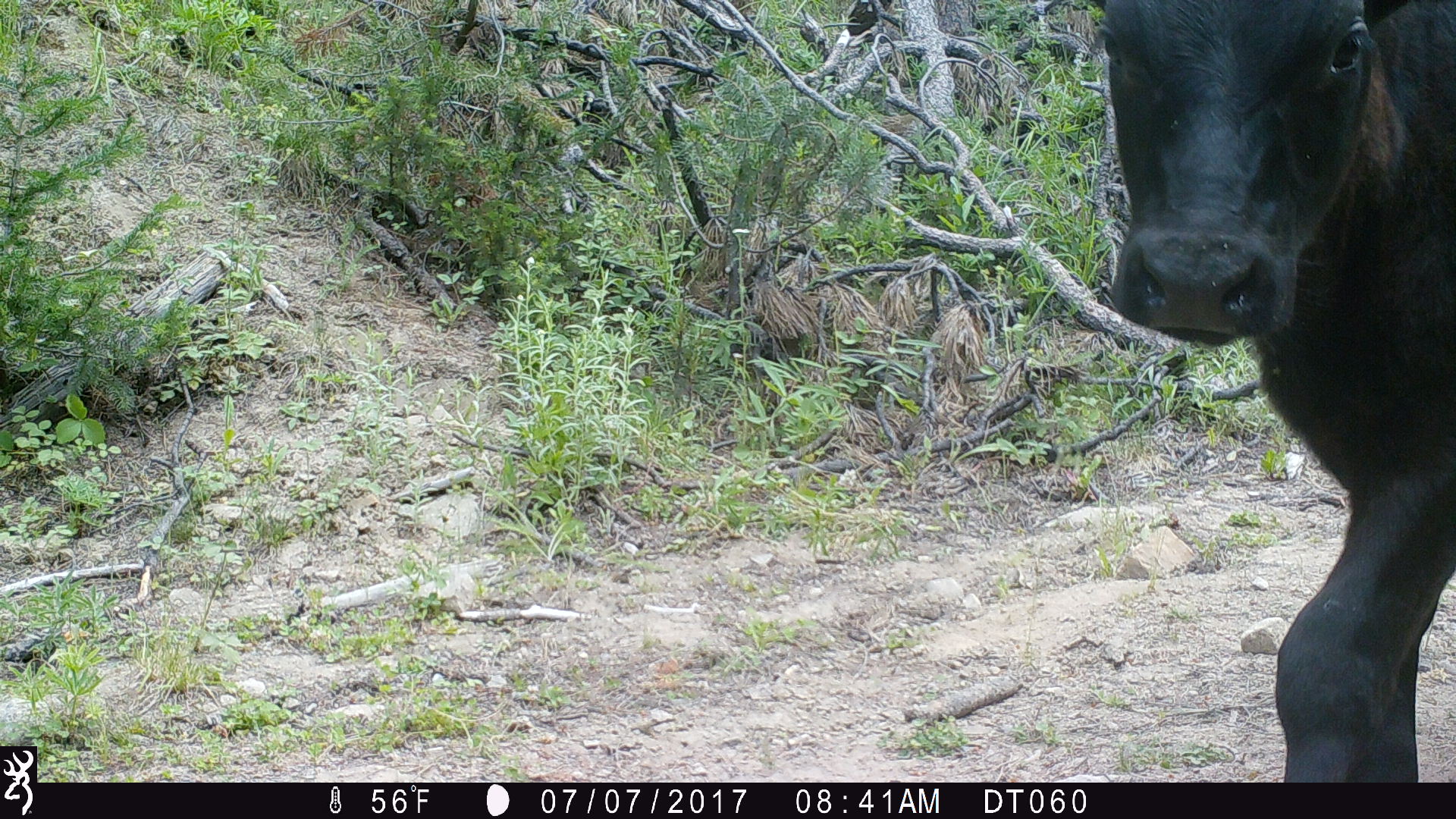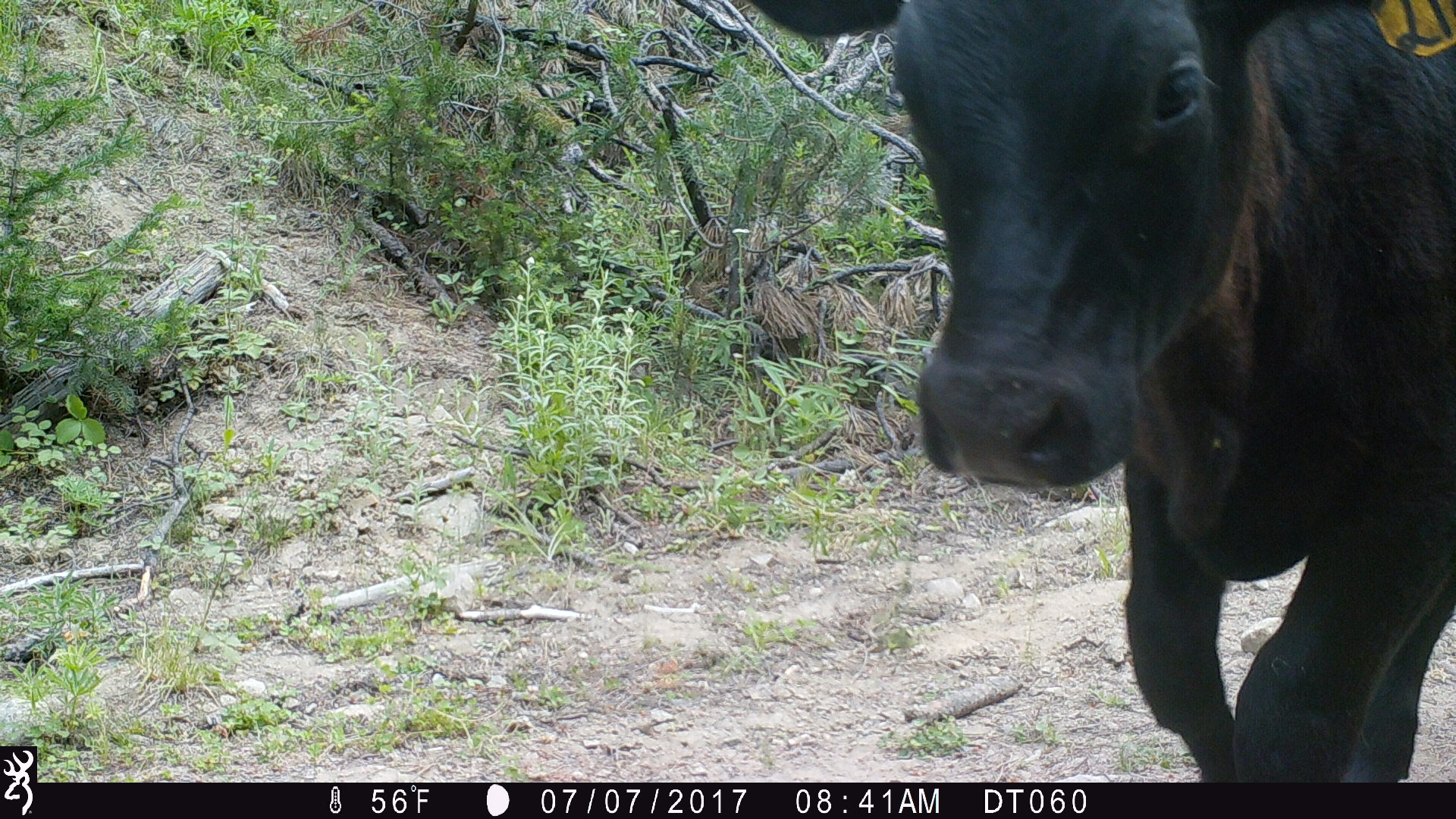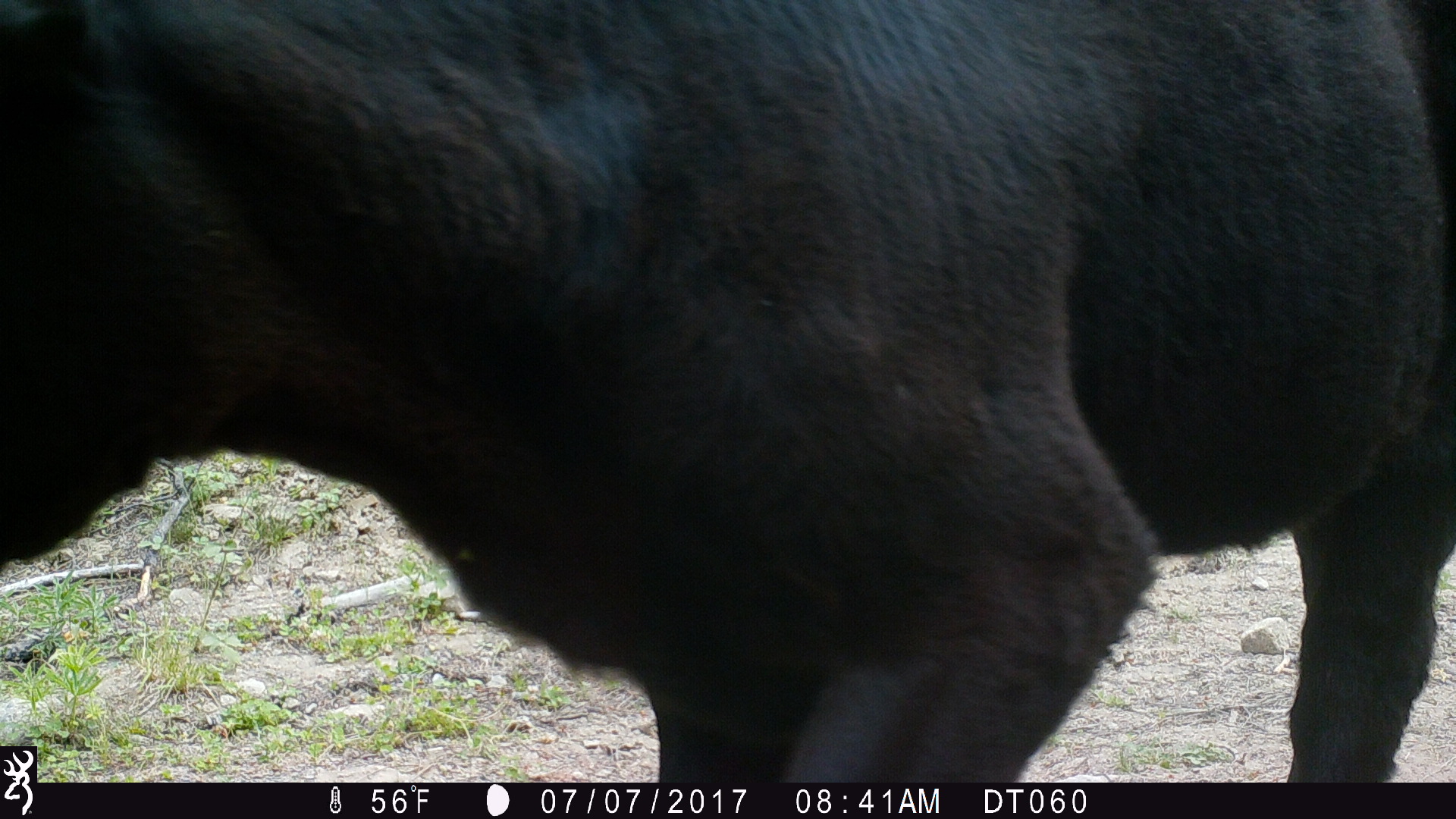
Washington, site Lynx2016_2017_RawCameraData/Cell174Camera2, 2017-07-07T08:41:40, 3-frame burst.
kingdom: Animalia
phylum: Chordata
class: Mammalia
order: Artiodactyla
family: Bovidae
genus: Bos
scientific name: Bos taurus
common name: domestic cattle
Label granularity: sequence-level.